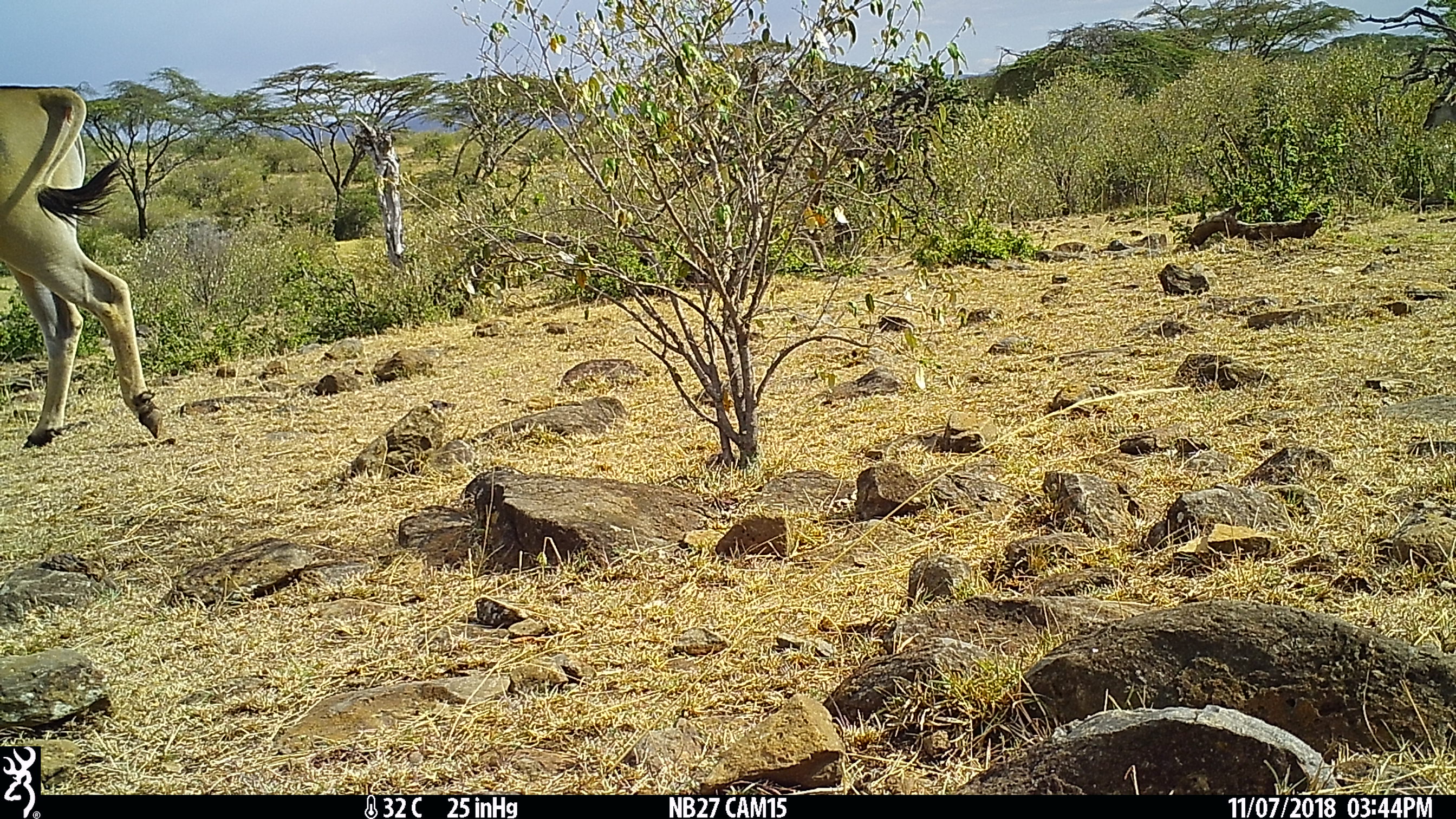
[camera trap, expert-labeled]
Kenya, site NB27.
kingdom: Animalia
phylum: Chordata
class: Mammalia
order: Artiodactyla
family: Bovidae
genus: Tragelaphus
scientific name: Tragelaphus oryx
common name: eland